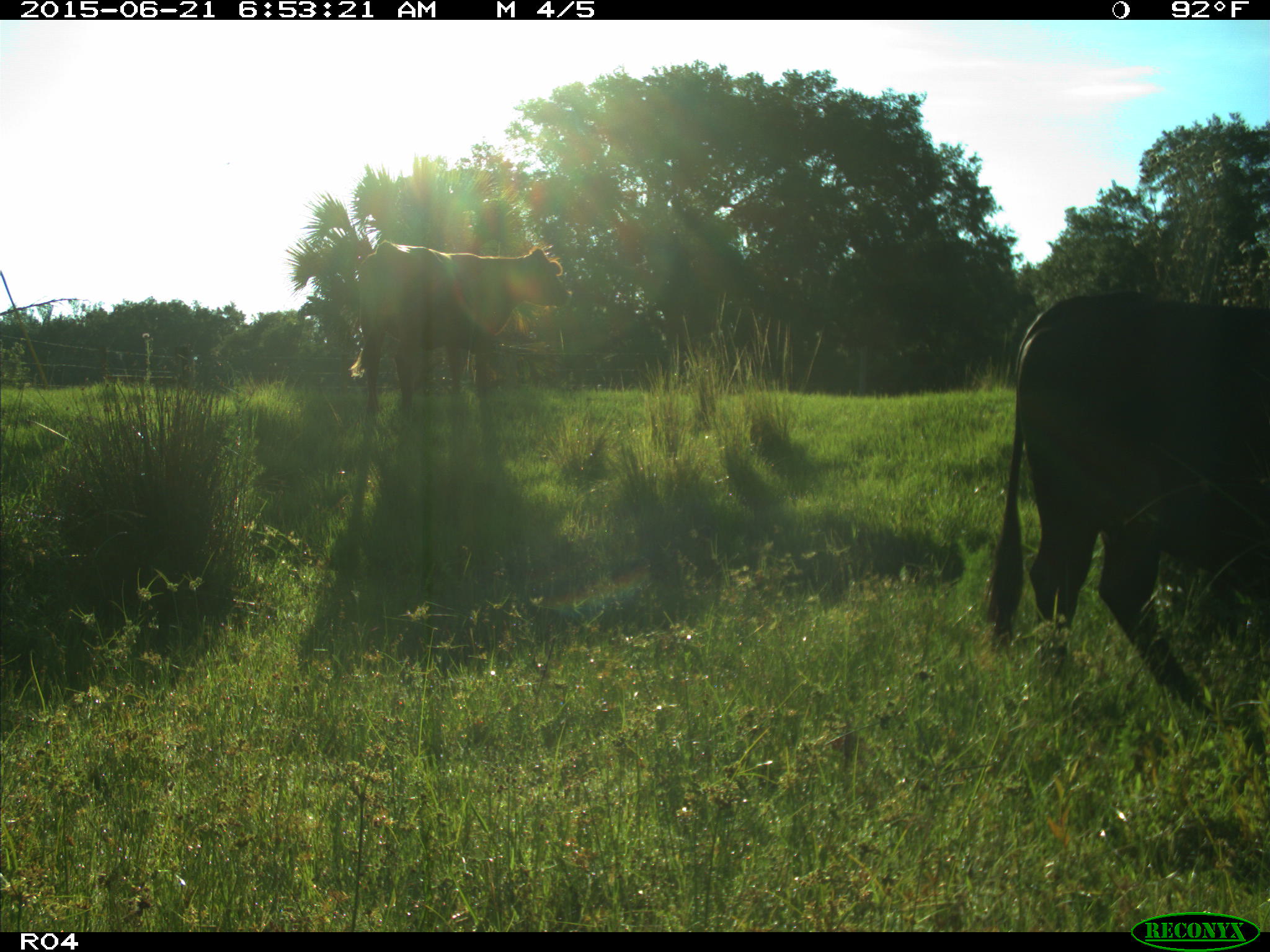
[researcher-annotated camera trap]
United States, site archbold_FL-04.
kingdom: Animalia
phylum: Chordata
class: Mammalia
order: Artiodactyla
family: Bovidae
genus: Bos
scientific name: Bos taurus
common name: domestic cow